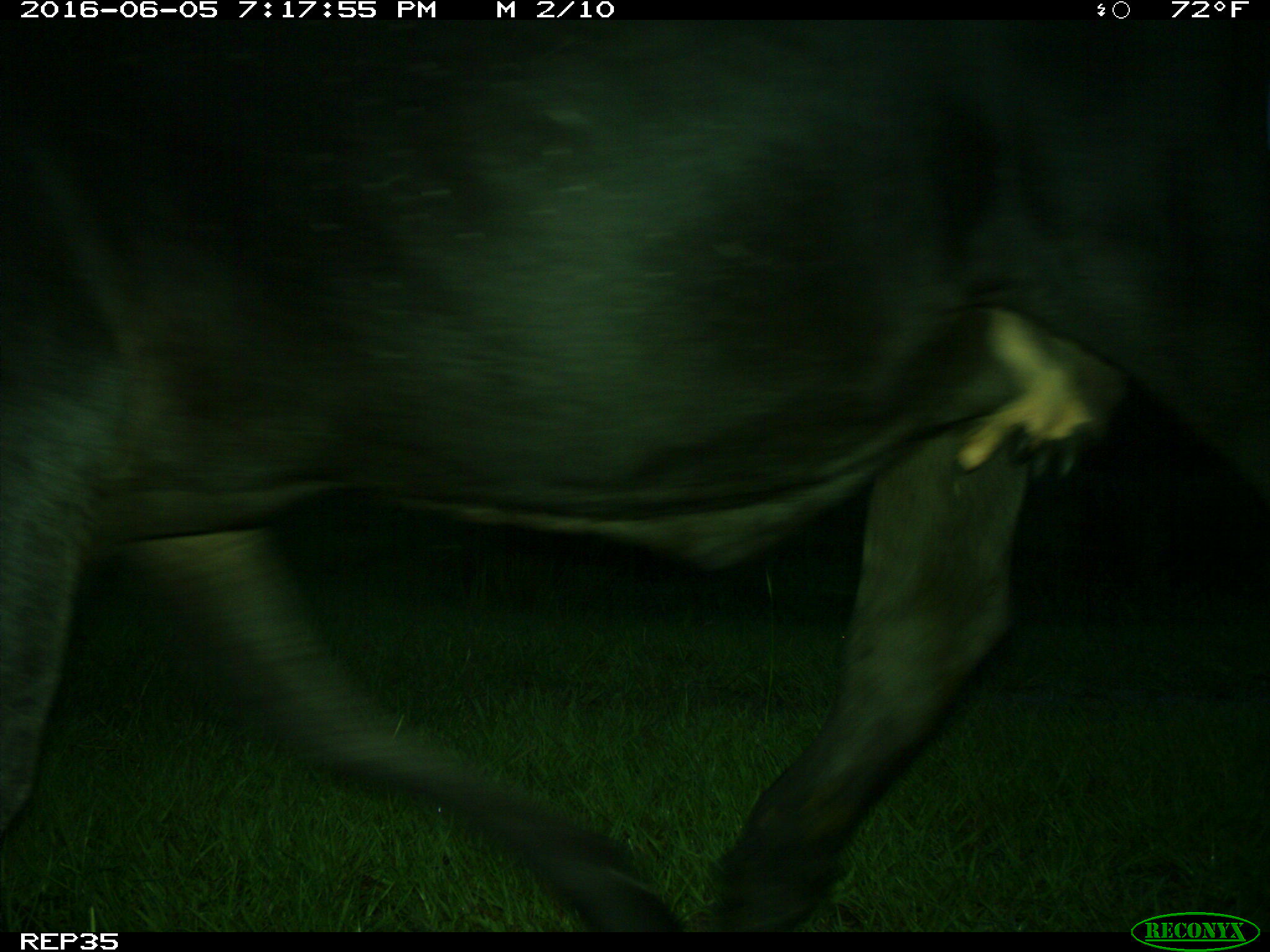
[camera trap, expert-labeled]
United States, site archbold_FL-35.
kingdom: Animalia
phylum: Chordata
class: Mammalia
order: Artiodactyla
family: Bovidae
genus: Bos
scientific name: Bos taurus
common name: domestic cow